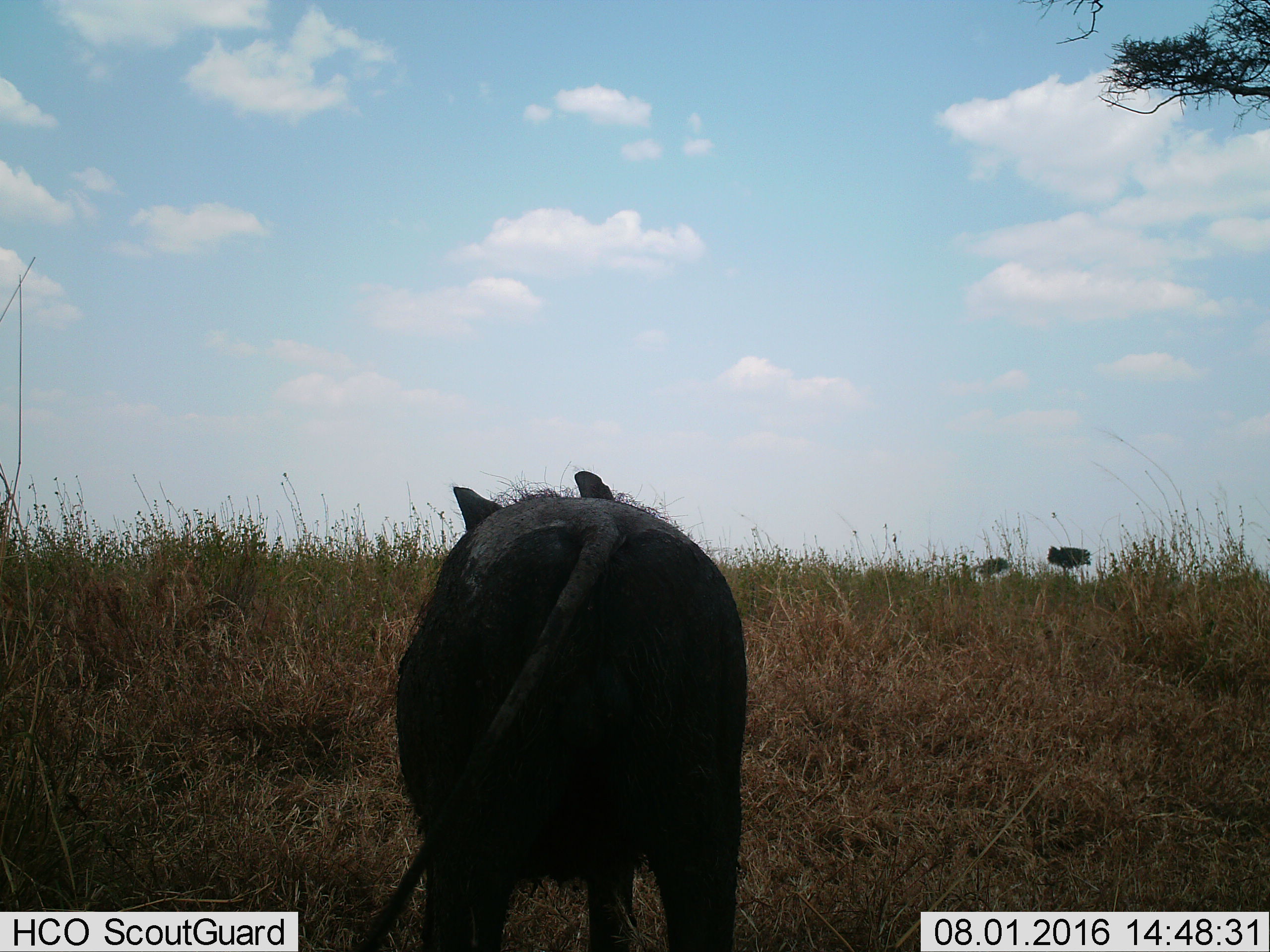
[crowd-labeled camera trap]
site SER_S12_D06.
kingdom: Animalia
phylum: Chordata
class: Mammalia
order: Artiodactyla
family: Suidae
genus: Phacochoerus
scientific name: Phacochoerus africanus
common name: warthog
Warthog (Phacochoerus africanus), count 1. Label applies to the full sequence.